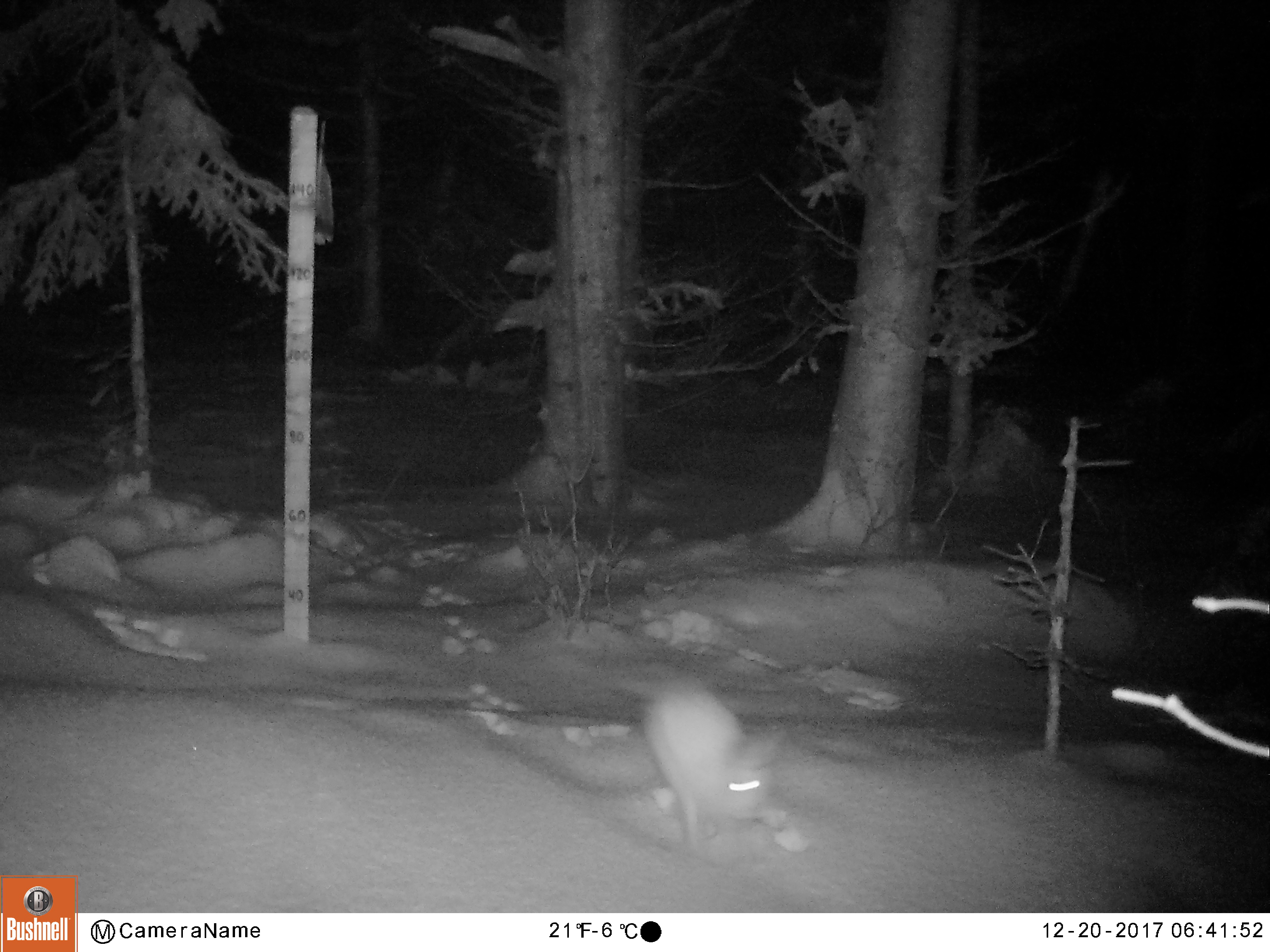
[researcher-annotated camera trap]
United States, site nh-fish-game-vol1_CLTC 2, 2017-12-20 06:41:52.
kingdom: Animalia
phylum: Chordata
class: Mammalia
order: Lagomorpha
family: Leporidae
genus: Lepus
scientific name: Lepus americanus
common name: snowshoe hare